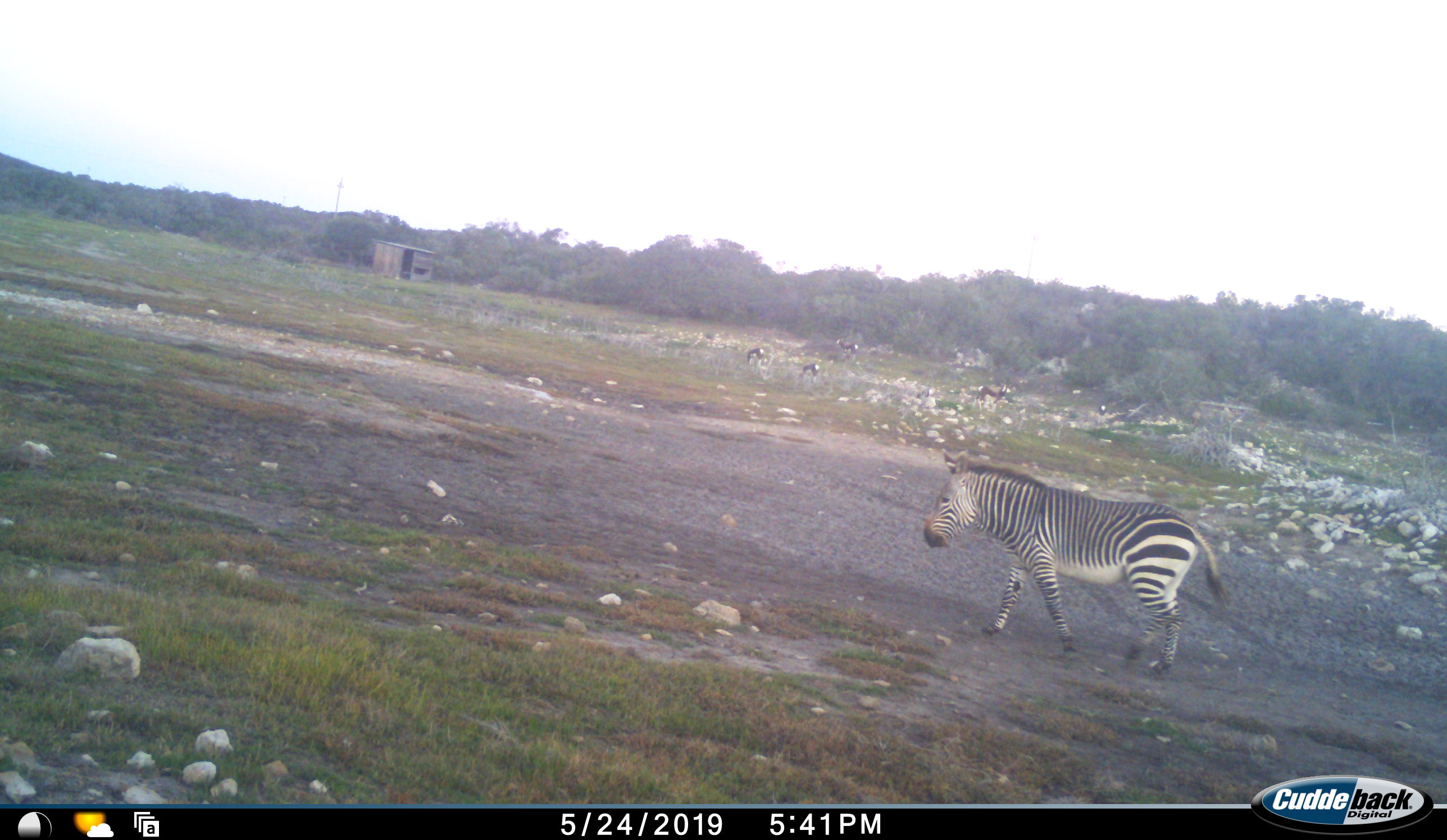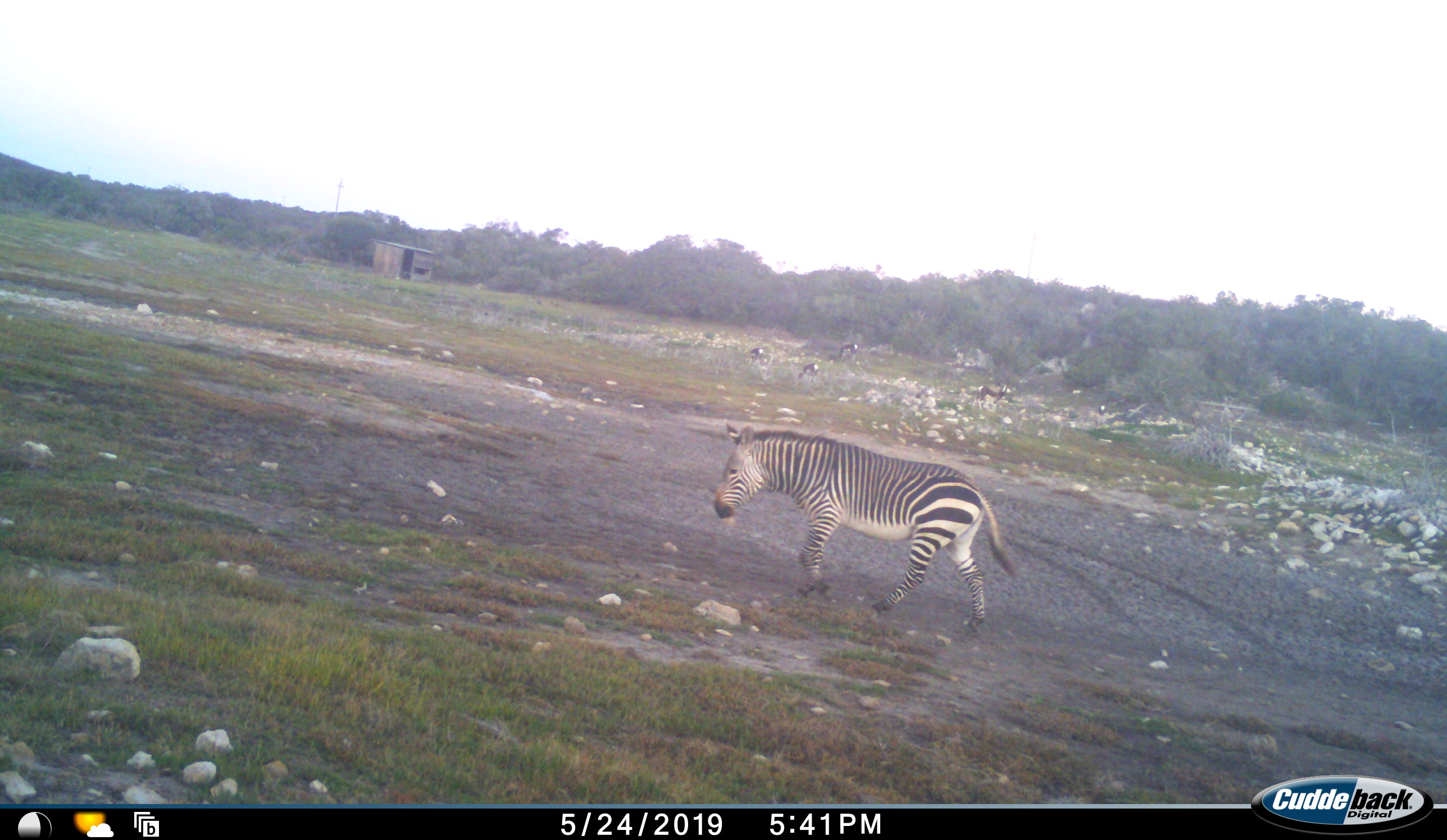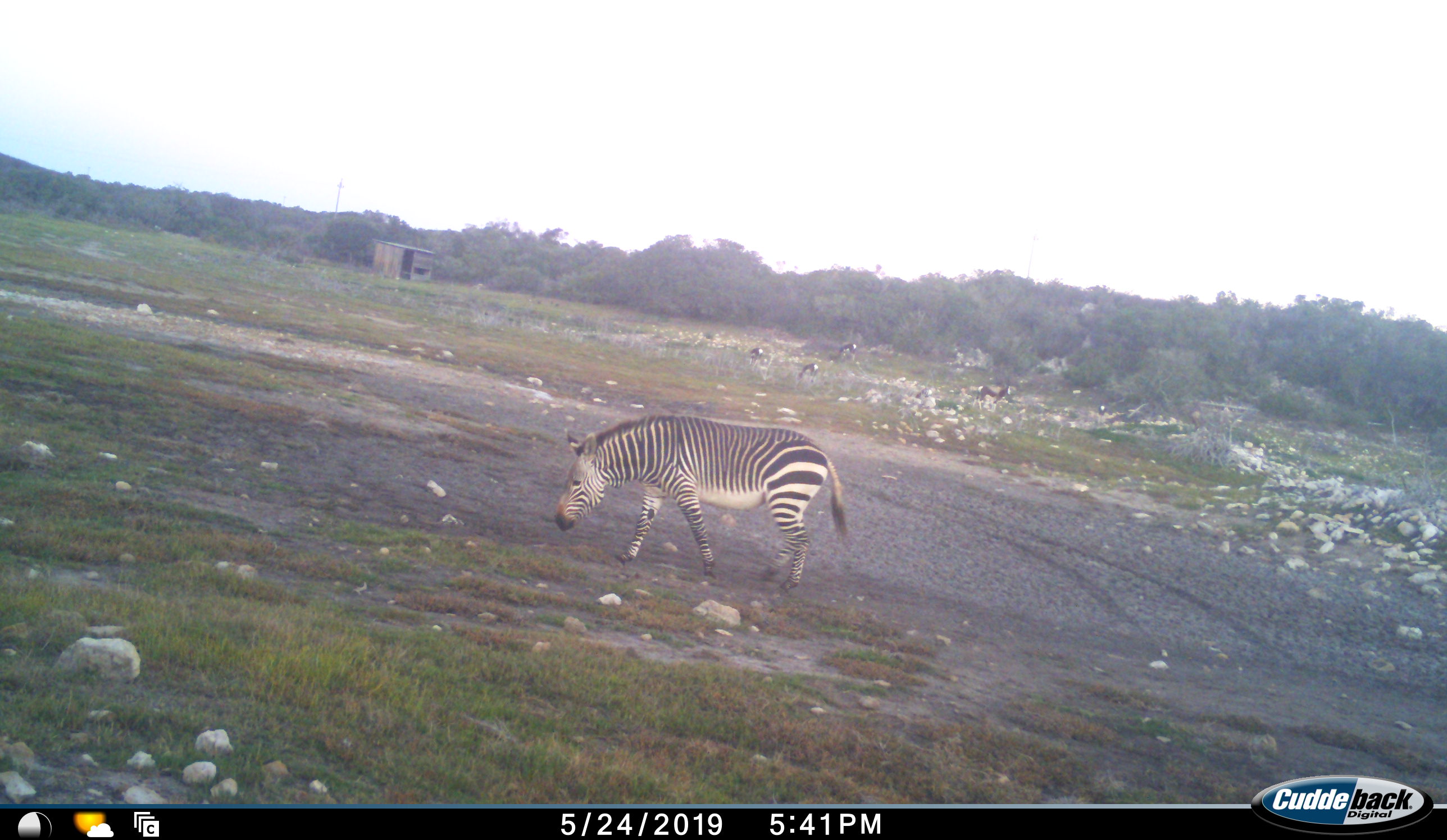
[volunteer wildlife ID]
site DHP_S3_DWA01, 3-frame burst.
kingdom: Animalia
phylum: Chordata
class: Mammalia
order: Perissodactyla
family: Equidae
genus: Equus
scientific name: Equus zebra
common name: mountain zebra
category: zebramountain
Zebramountain (mountain zebra) (Equus zebra), count 1. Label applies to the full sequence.